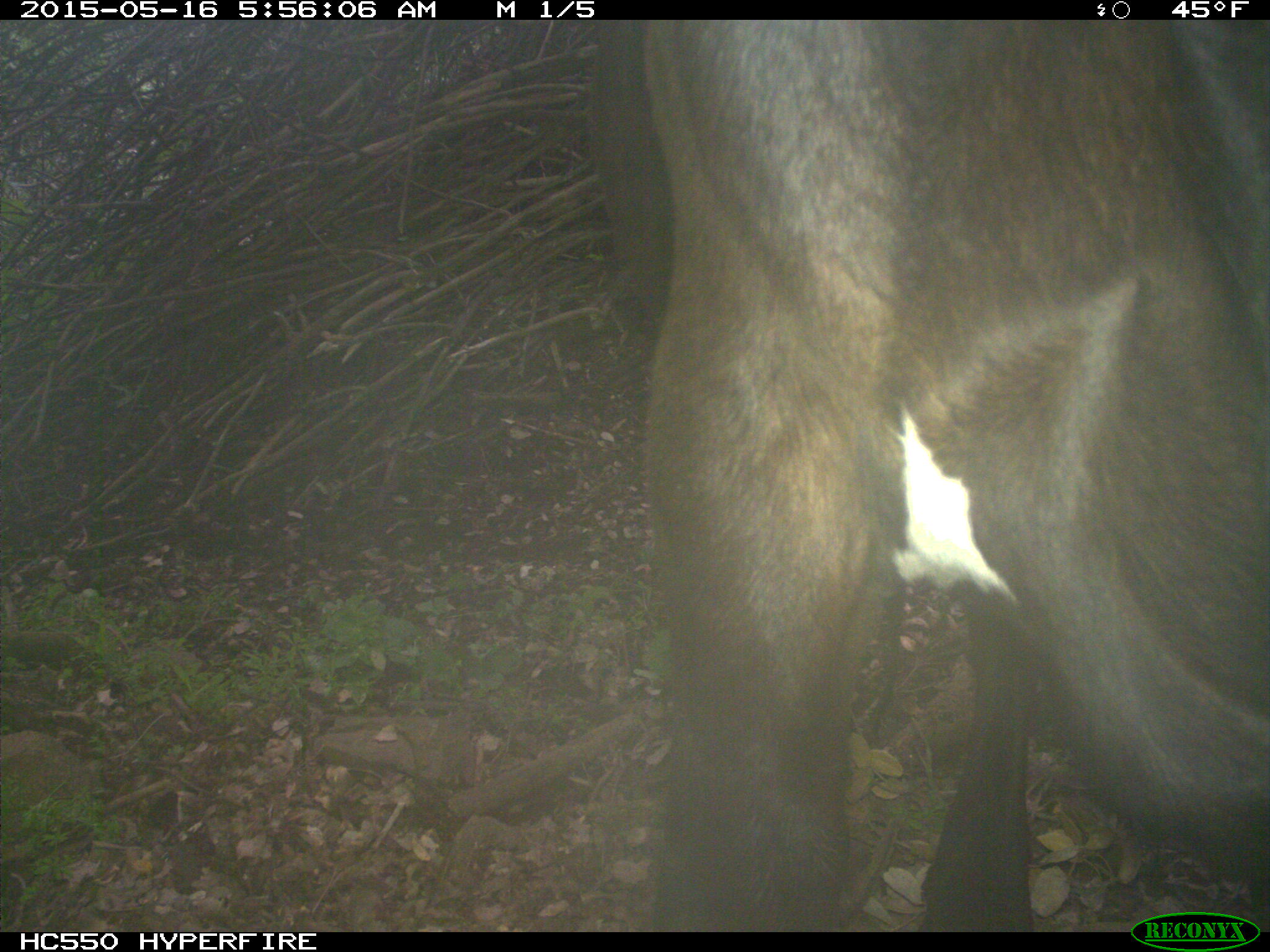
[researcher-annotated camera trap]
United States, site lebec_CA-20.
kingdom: Animalia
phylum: Chordata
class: Mammalia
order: Artiodactyla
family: Bovidae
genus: Bos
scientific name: Bos taurus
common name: domestic cow